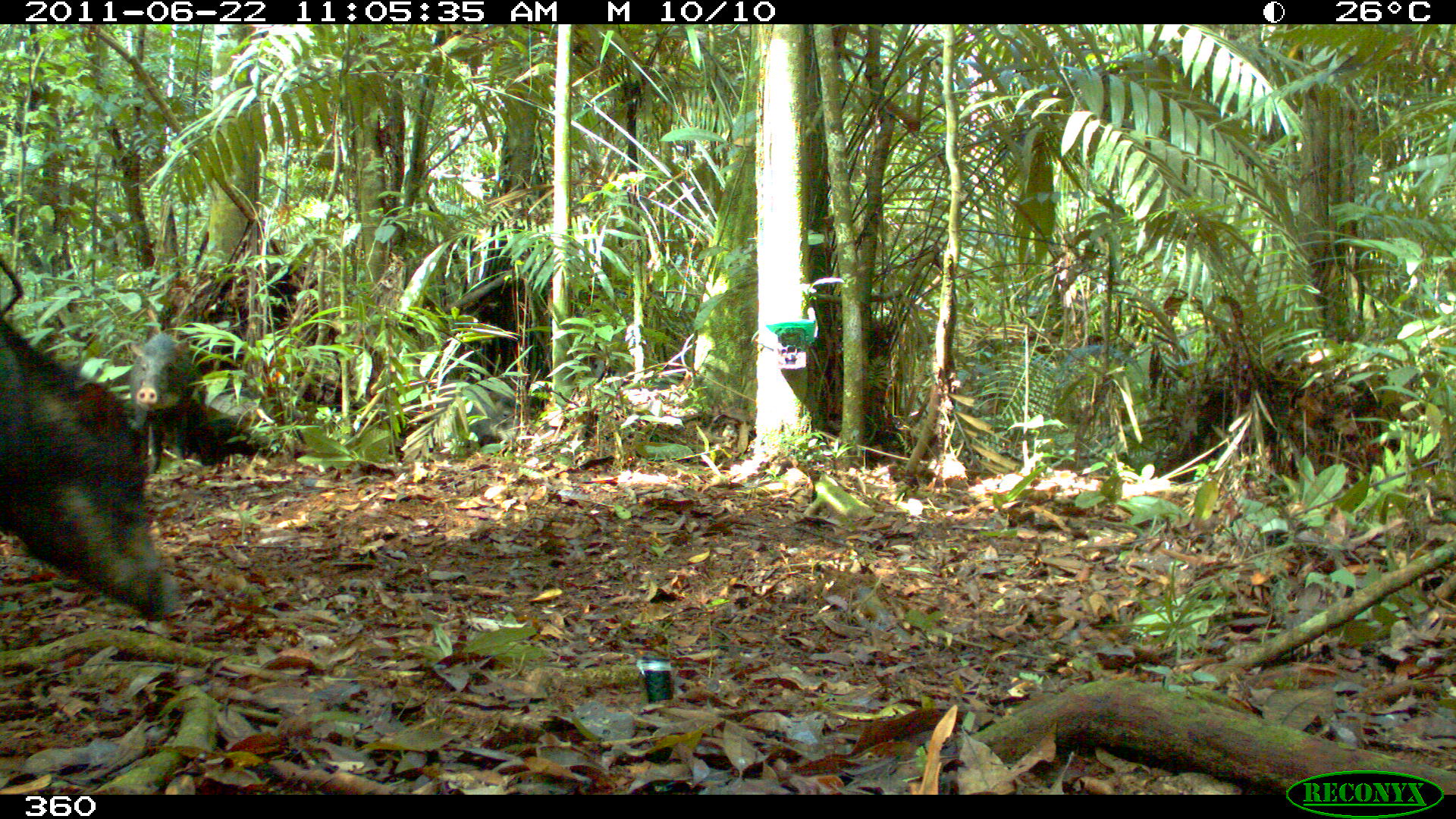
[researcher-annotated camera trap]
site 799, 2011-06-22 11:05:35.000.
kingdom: Animalia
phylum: Chordata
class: Mammalia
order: Artiodactyla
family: Tayassuidae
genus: Tayassu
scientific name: Tayassu pecari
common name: white-lipped peccary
Tayassu pecari (white-lipped peccary).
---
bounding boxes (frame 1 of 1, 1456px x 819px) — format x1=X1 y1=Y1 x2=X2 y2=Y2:
tayassu pecari: x1=0 y1=318 x2=180 y2=617; x1=126 y1=332 x2=195 y2=470; x1=1058 y1=345 x2=1143 y2=448; x1=431 y1=380 x2=519 y2=447